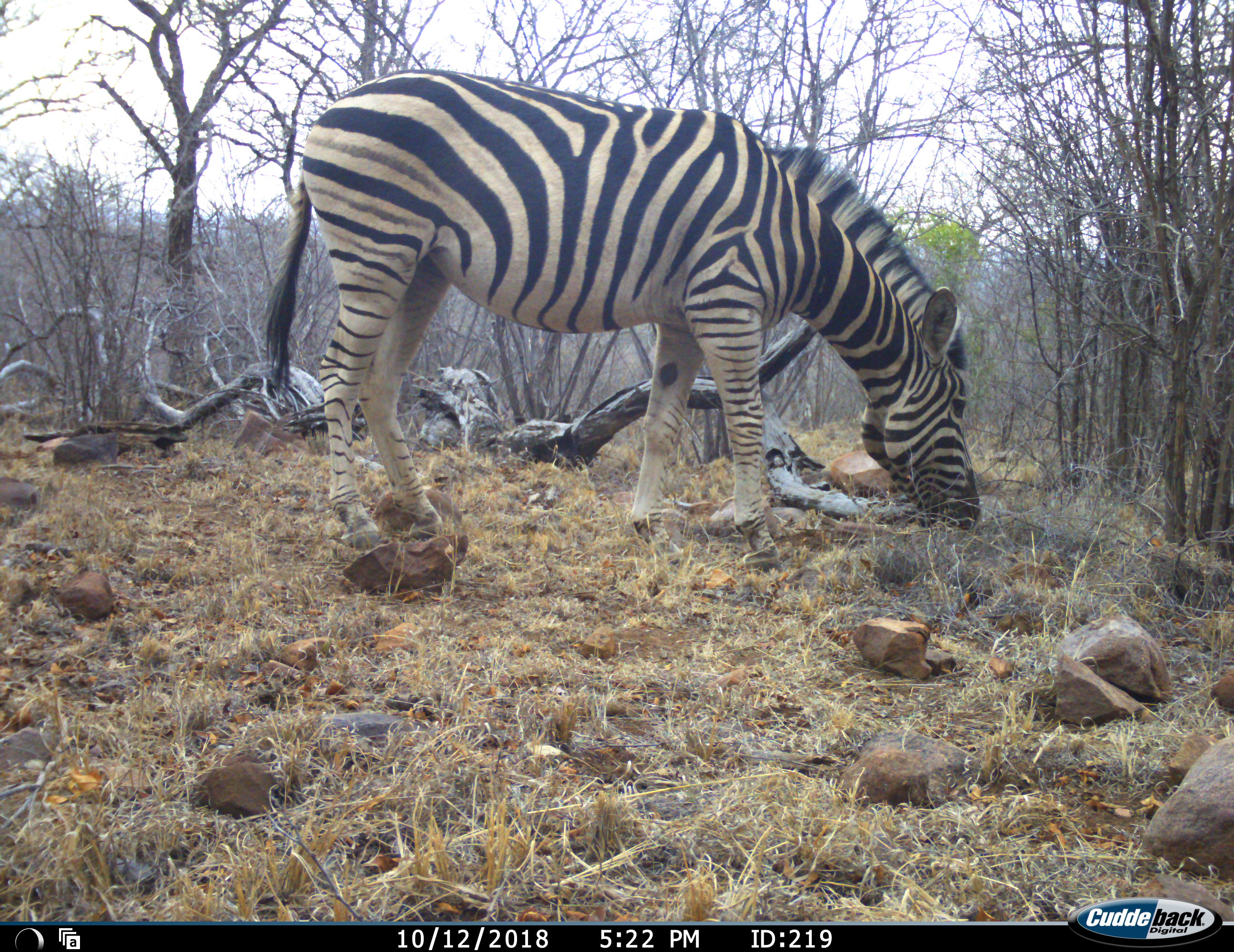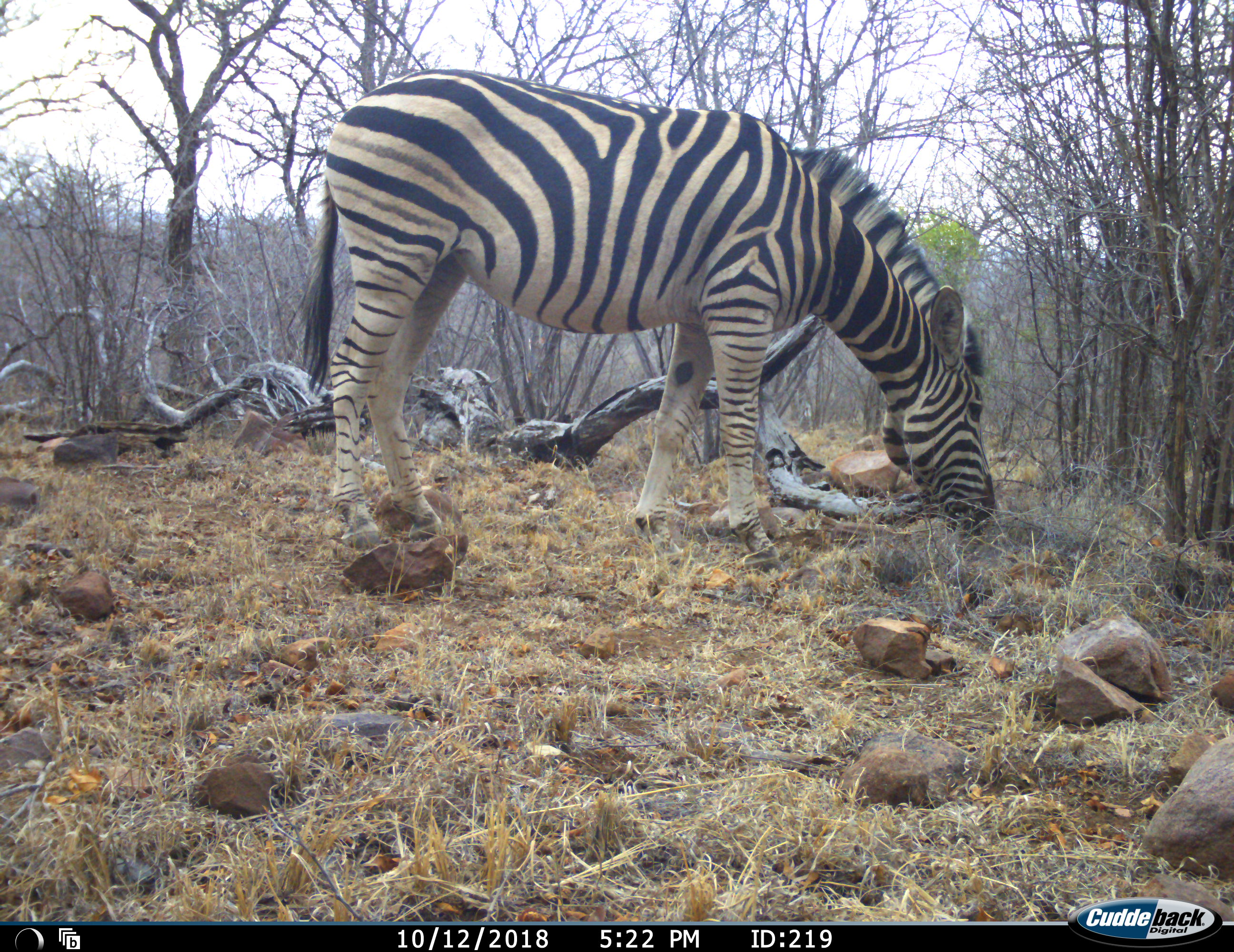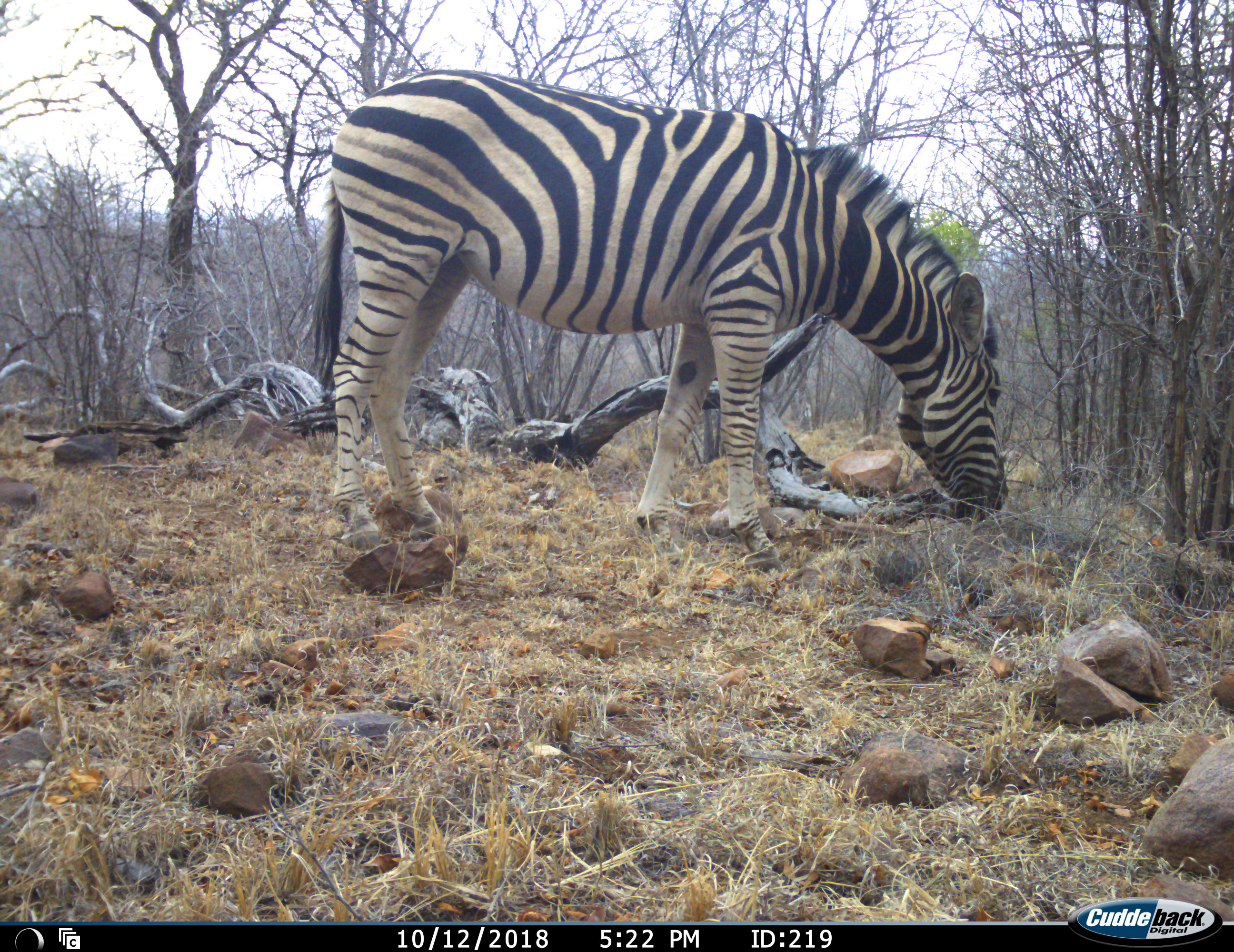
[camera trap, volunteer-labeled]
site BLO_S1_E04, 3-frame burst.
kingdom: Animalia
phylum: Chordata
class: Mammalia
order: Perissodactyla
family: Equidae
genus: Equus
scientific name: Equus quagga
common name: plains zebra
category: zebraplains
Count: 1.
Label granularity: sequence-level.